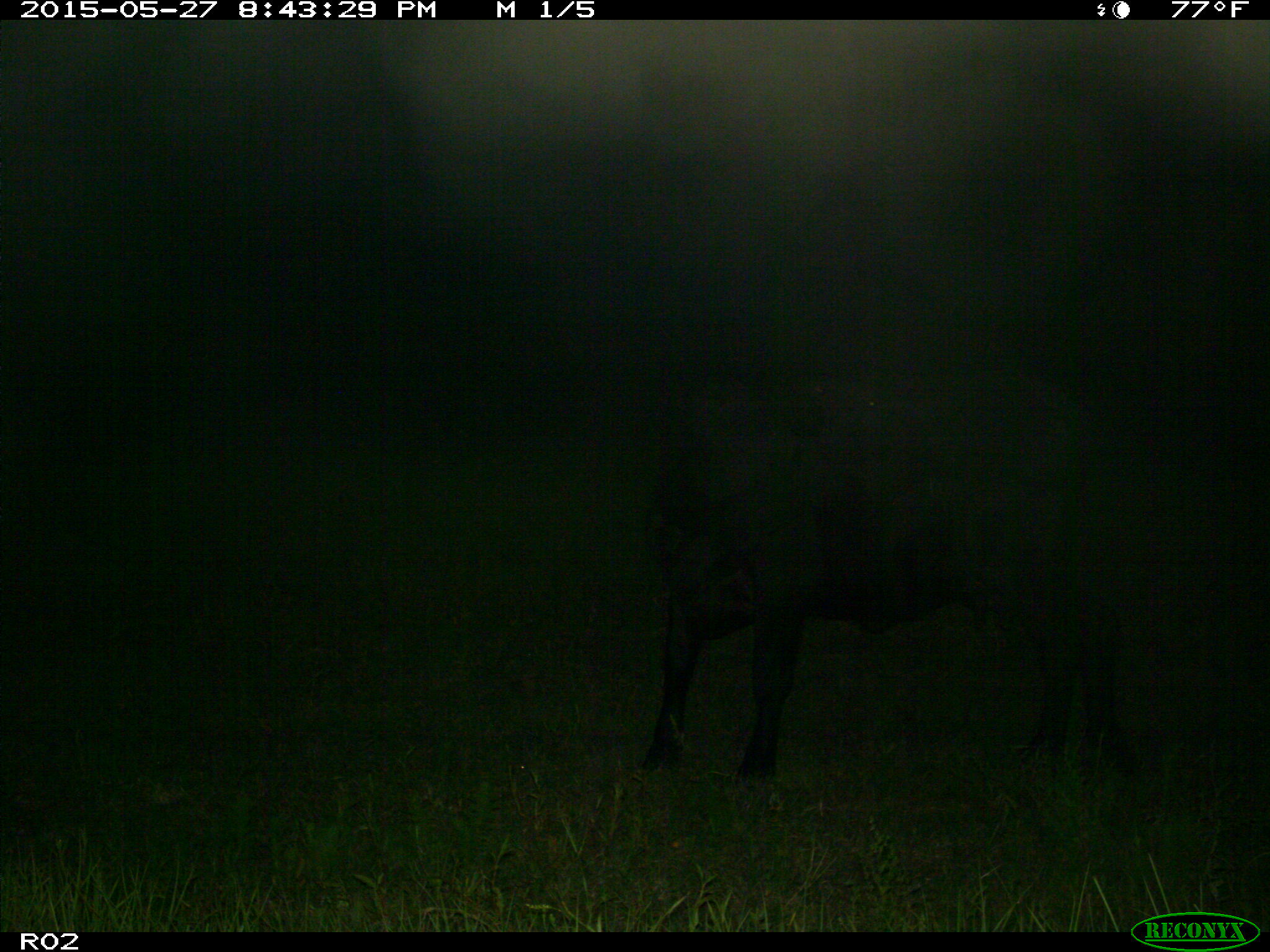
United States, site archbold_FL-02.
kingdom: Animalia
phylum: Chordata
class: Mammalia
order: Artiodactyla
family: Bovidae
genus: Bos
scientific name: Bos taurus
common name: domestic cow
Bos taurus (domestic cow).